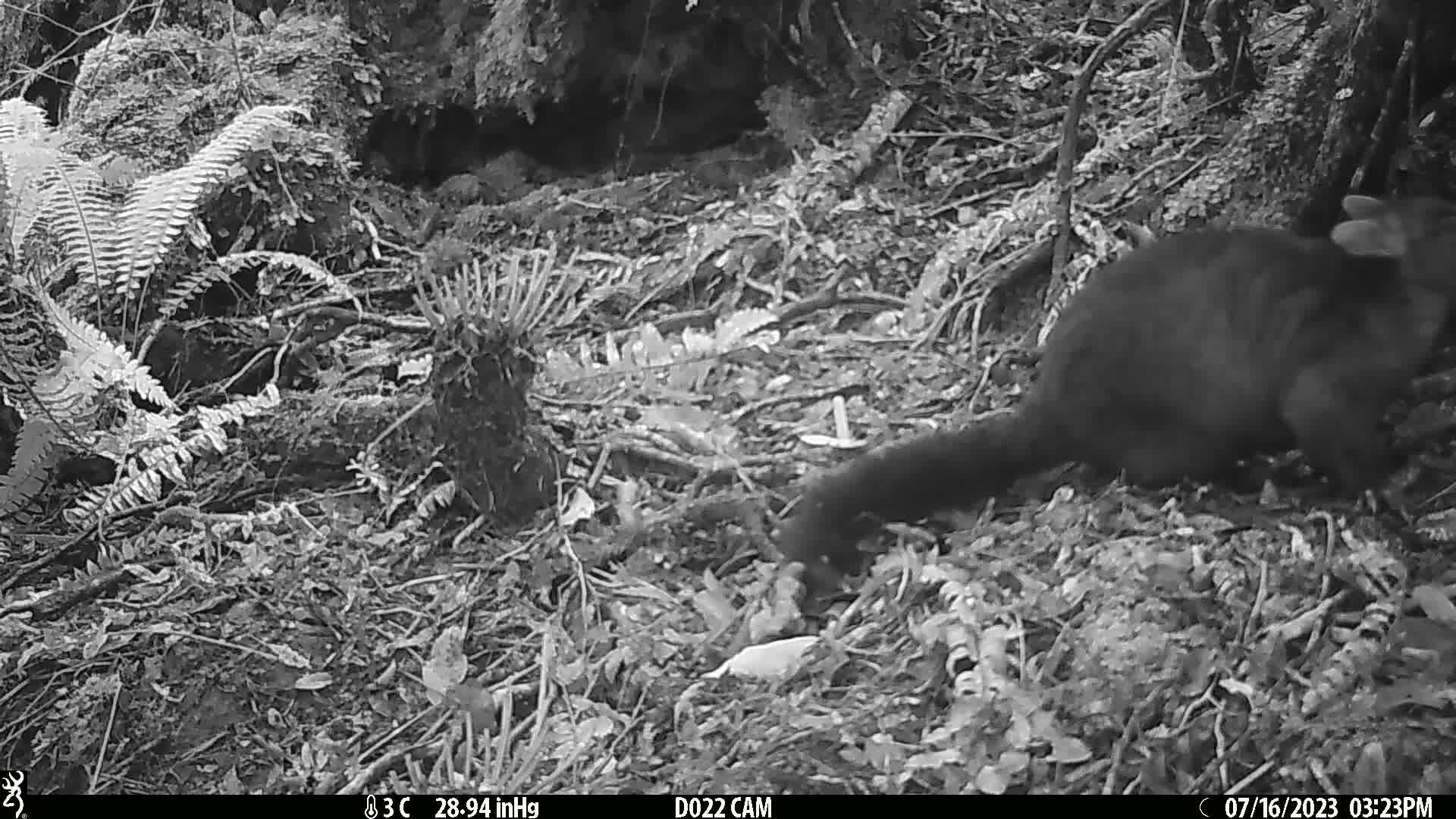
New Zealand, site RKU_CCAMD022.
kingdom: Animalia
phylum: Chordata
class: Mammalia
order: Diprotodontia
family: Phalangeridae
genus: Trichosurus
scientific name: Trichosurus vulpecula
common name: common brushtail possum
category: possum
Possum (common brushtail possum) (Trichosurus vulpecula).